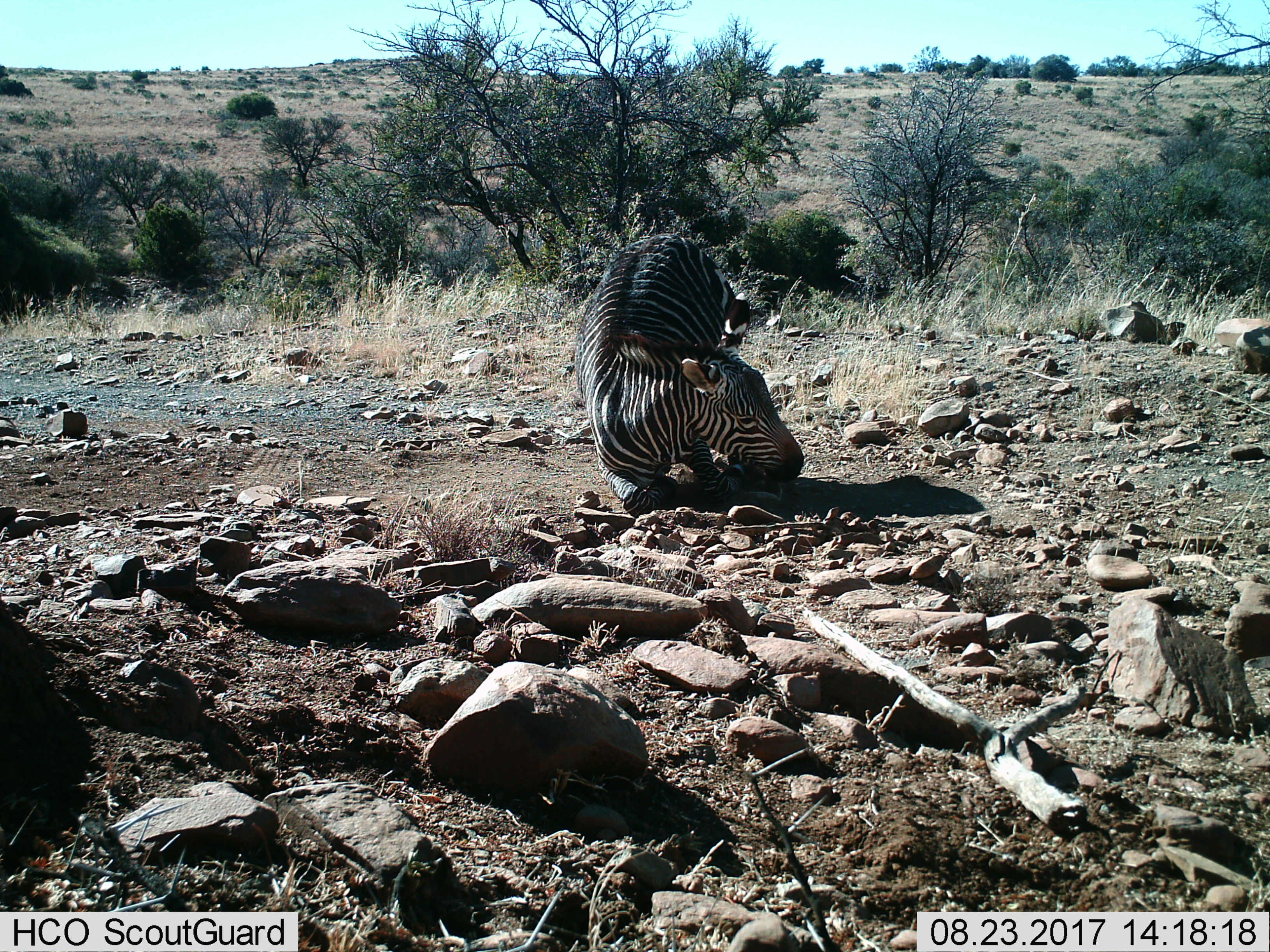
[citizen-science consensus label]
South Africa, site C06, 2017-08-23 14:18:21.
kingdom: Animalia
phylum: Chordata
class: Mammalia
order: Perissodactyla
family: Equidae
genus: Equus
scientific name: Equus zebra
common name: mountain zebra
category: zebramountain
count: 1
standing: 10%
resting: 70%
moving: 30%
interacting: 10%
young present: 10%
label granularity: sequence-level